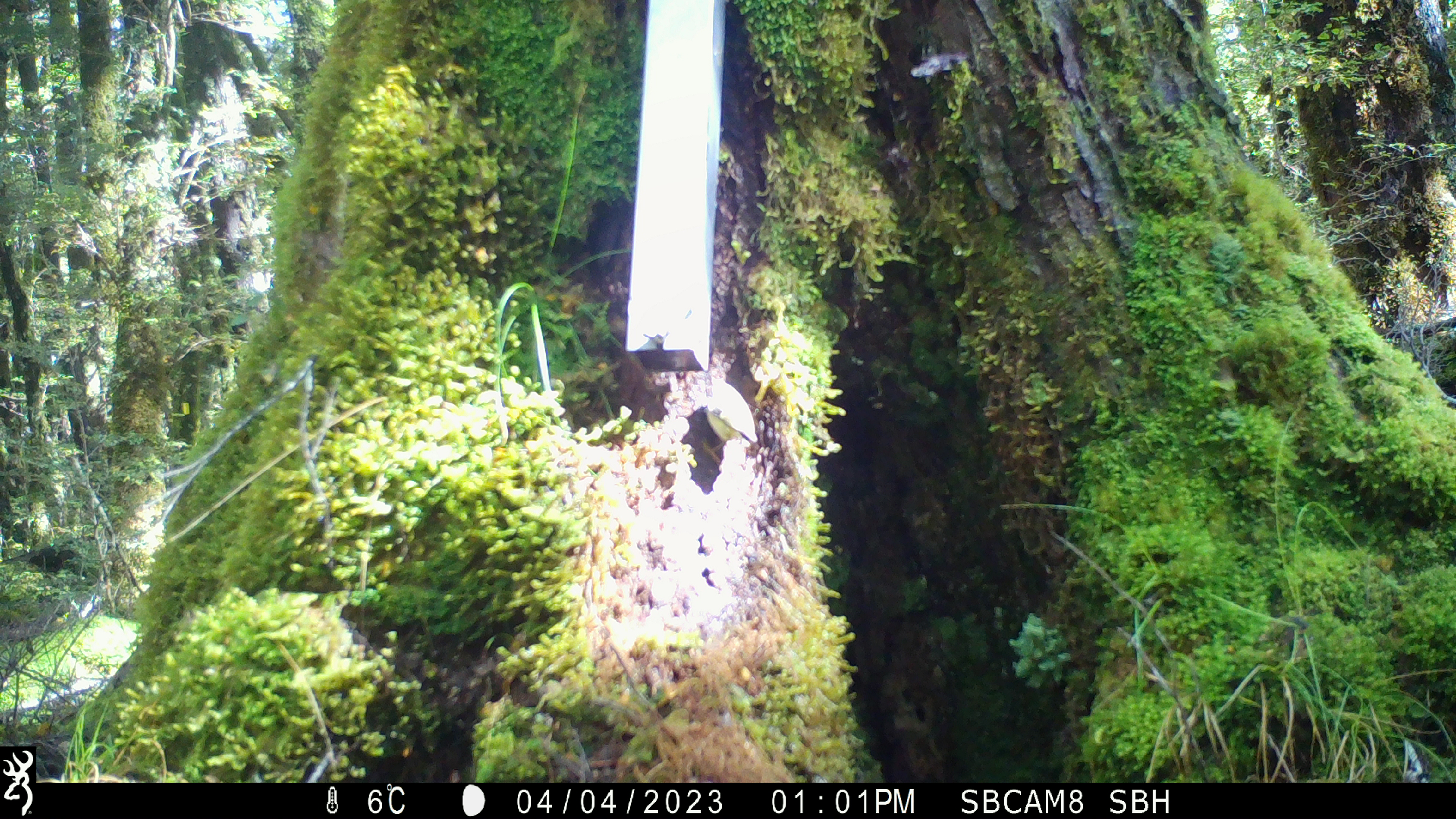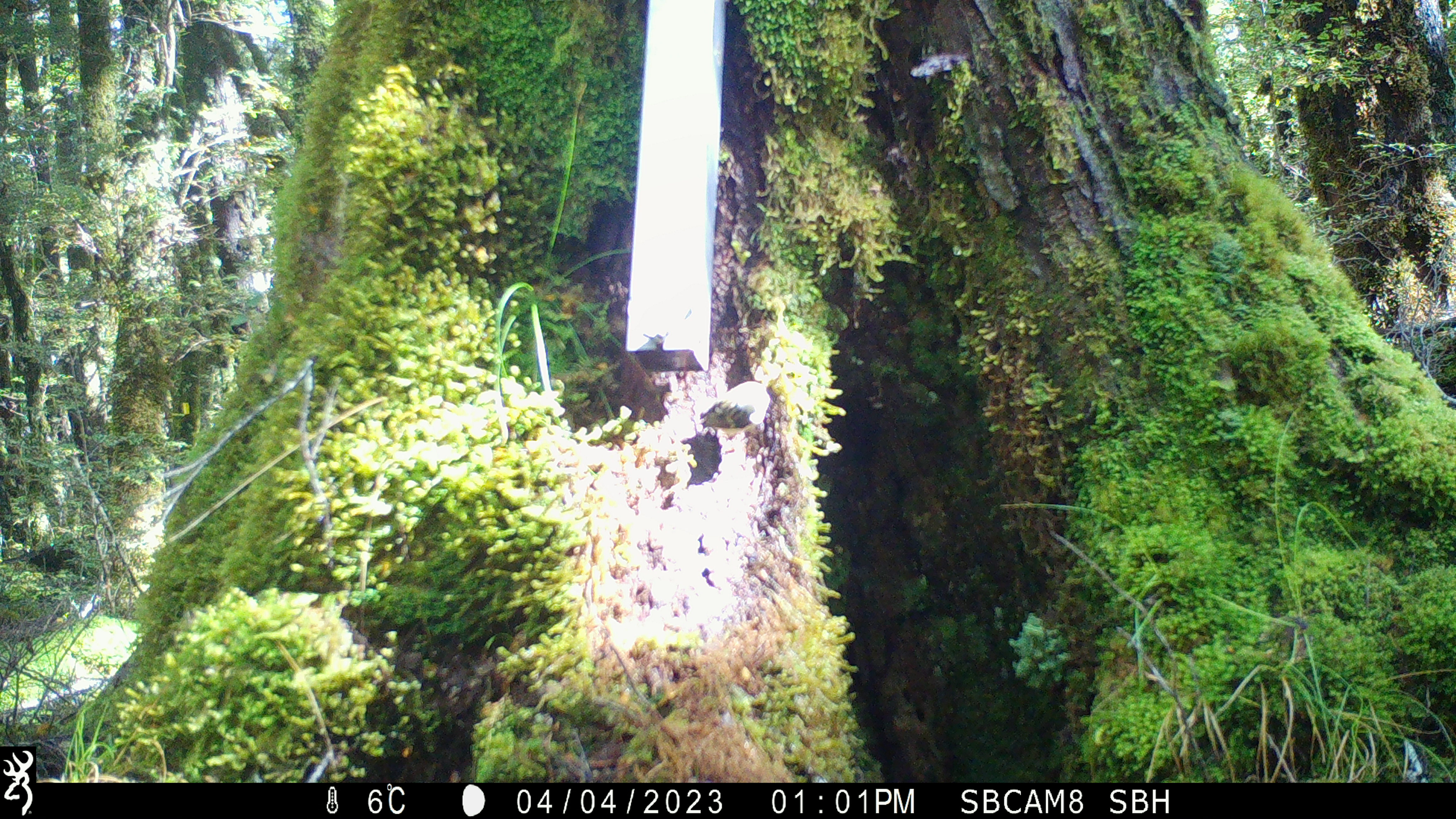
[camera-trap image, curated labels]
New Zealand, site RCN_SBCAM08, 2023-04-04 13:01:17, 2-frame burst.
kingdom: Animalia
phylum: Chordata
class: Aves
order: Passeriformes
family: Acanthisittidae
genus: Acanthisitta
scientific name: Acanthisitta chloris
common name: rifleman